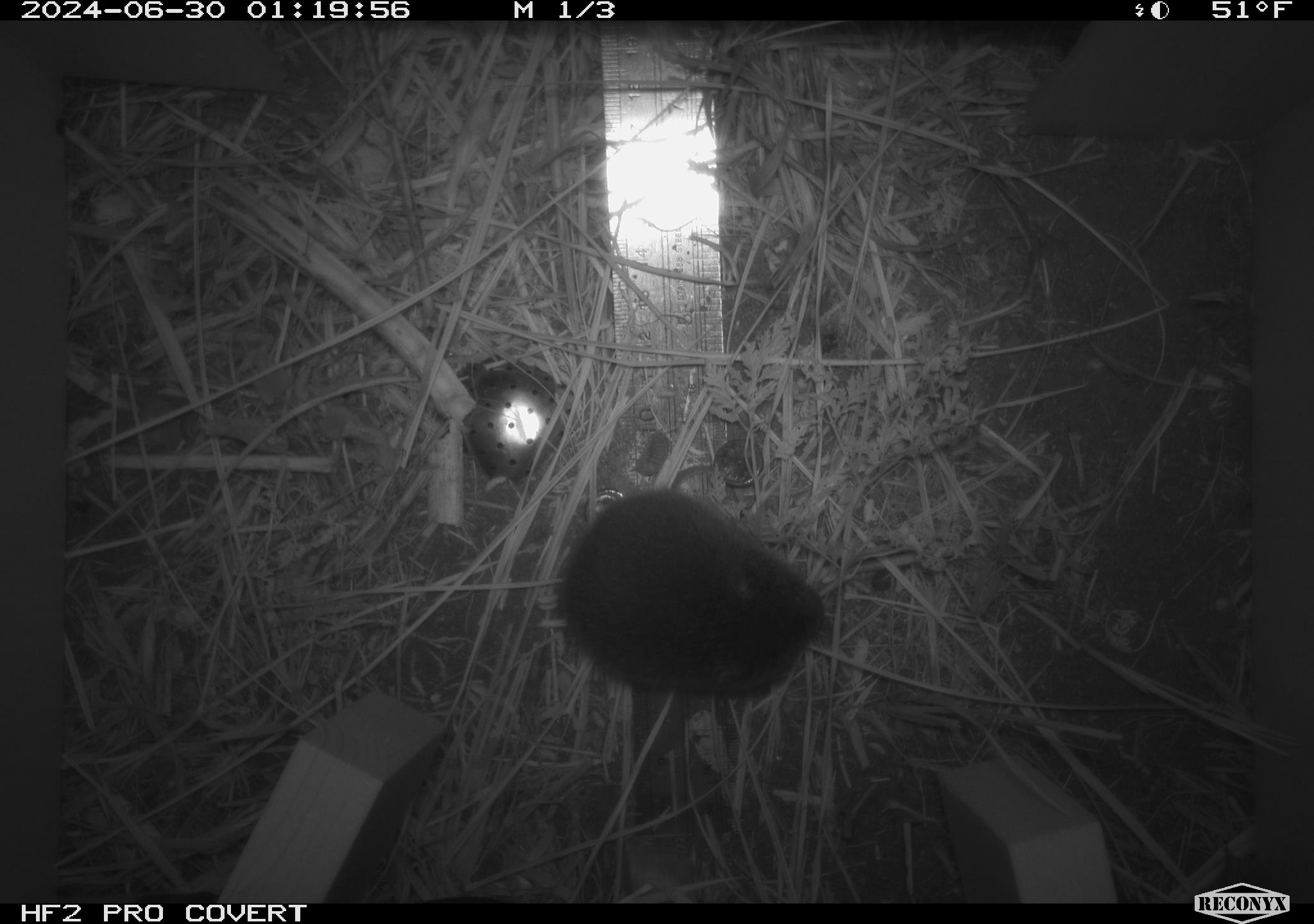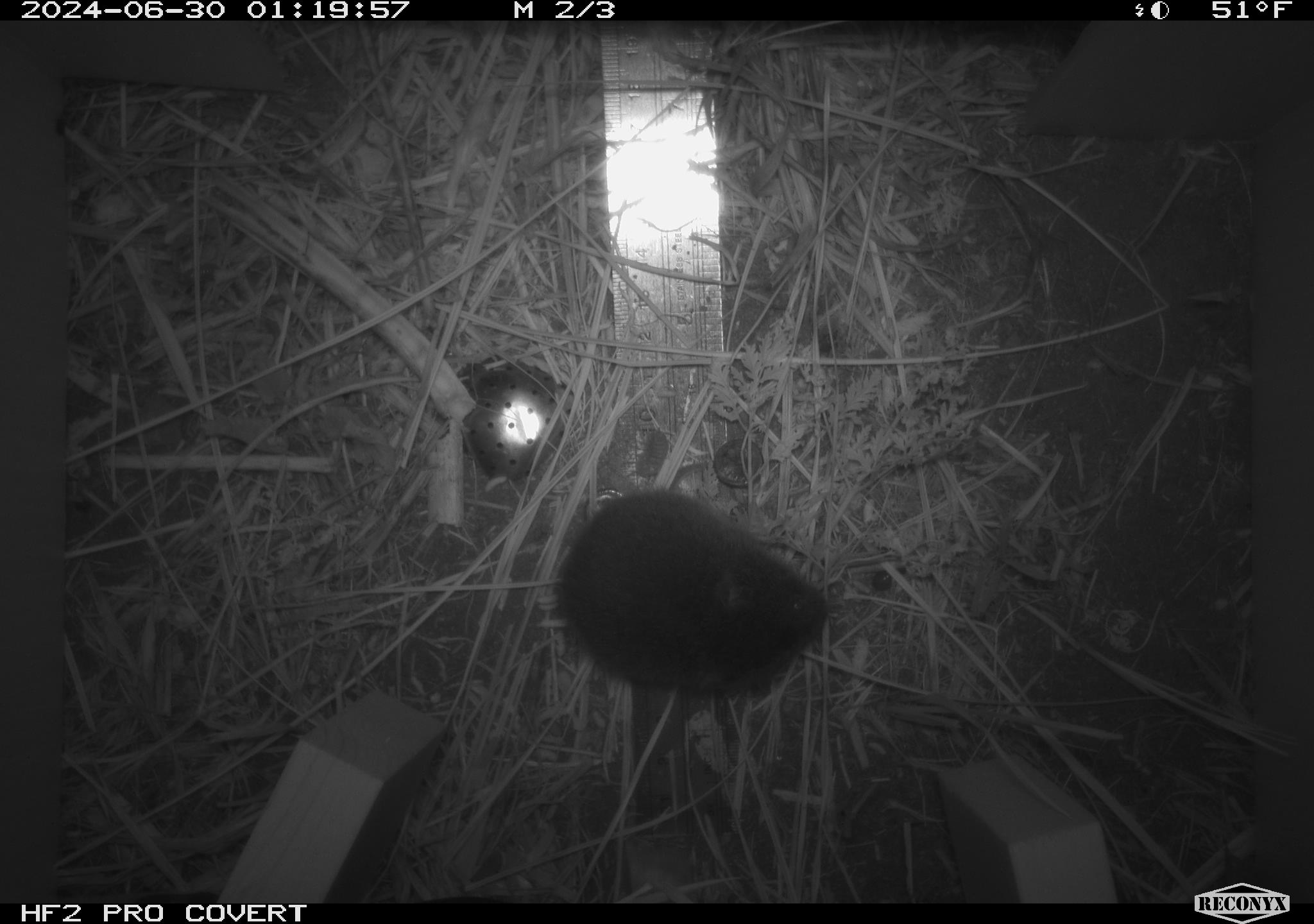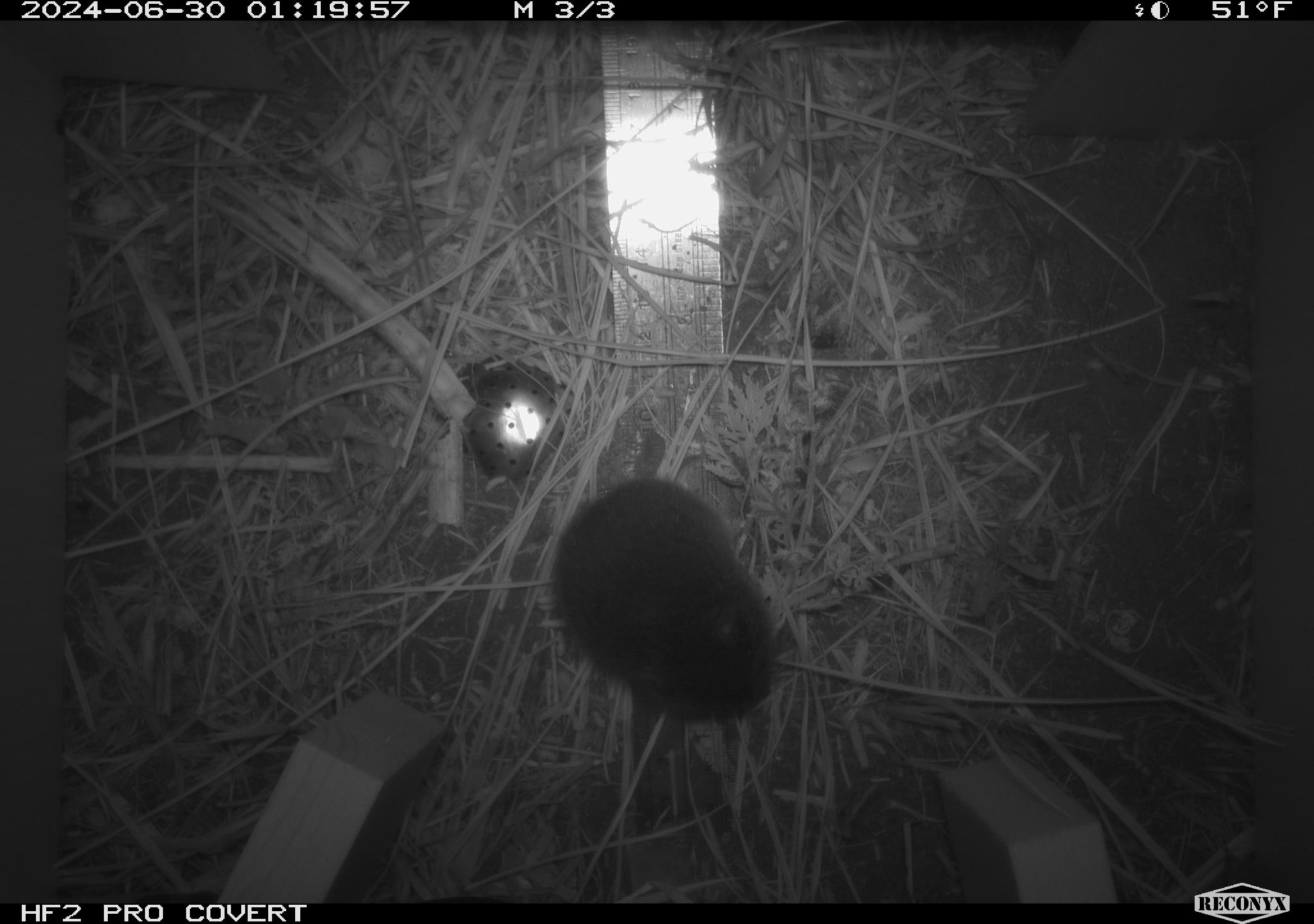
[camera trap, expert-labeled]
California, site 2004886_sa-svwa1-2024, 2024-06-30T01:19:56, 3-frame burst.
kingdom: Animalia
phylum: Chordata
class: Mammalia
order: Rodentia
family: Cricetidae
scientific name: Arvicolinae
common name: voles, lemmings, and muskrats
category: arvicolinae subfamily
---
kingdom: Animalia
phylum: Arthropoda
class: Malacostraca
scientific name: Malacostraca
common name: amphipods, crabs, isopods, krill, lobsters and shrimps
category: malacostracan